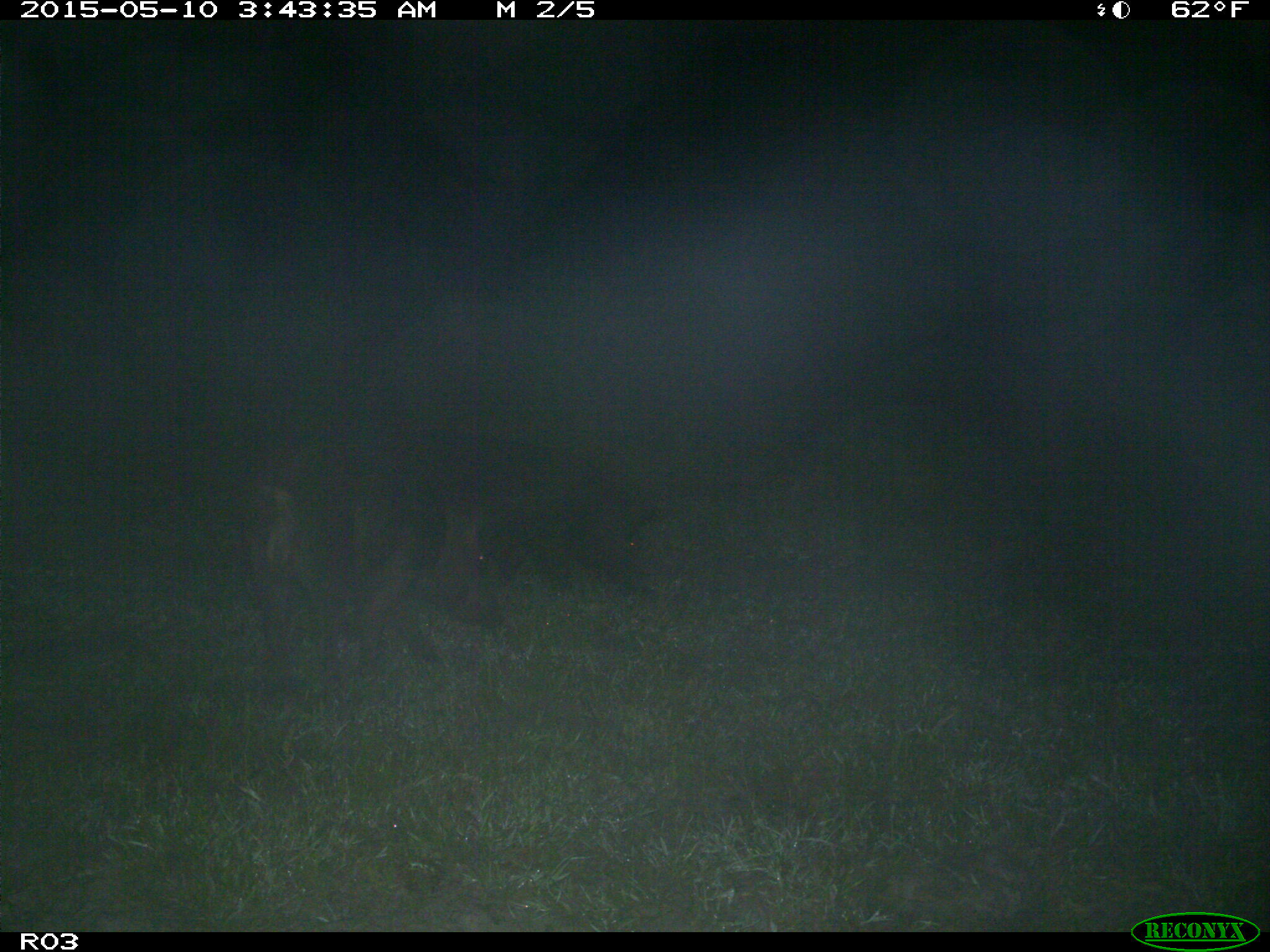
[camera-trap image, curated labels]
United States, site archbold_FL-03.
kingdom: Animalia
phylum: Chordata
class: Mammalia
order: Artiodactyla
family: Suidae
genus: Sus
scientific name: Sus scrofa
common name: wild boar